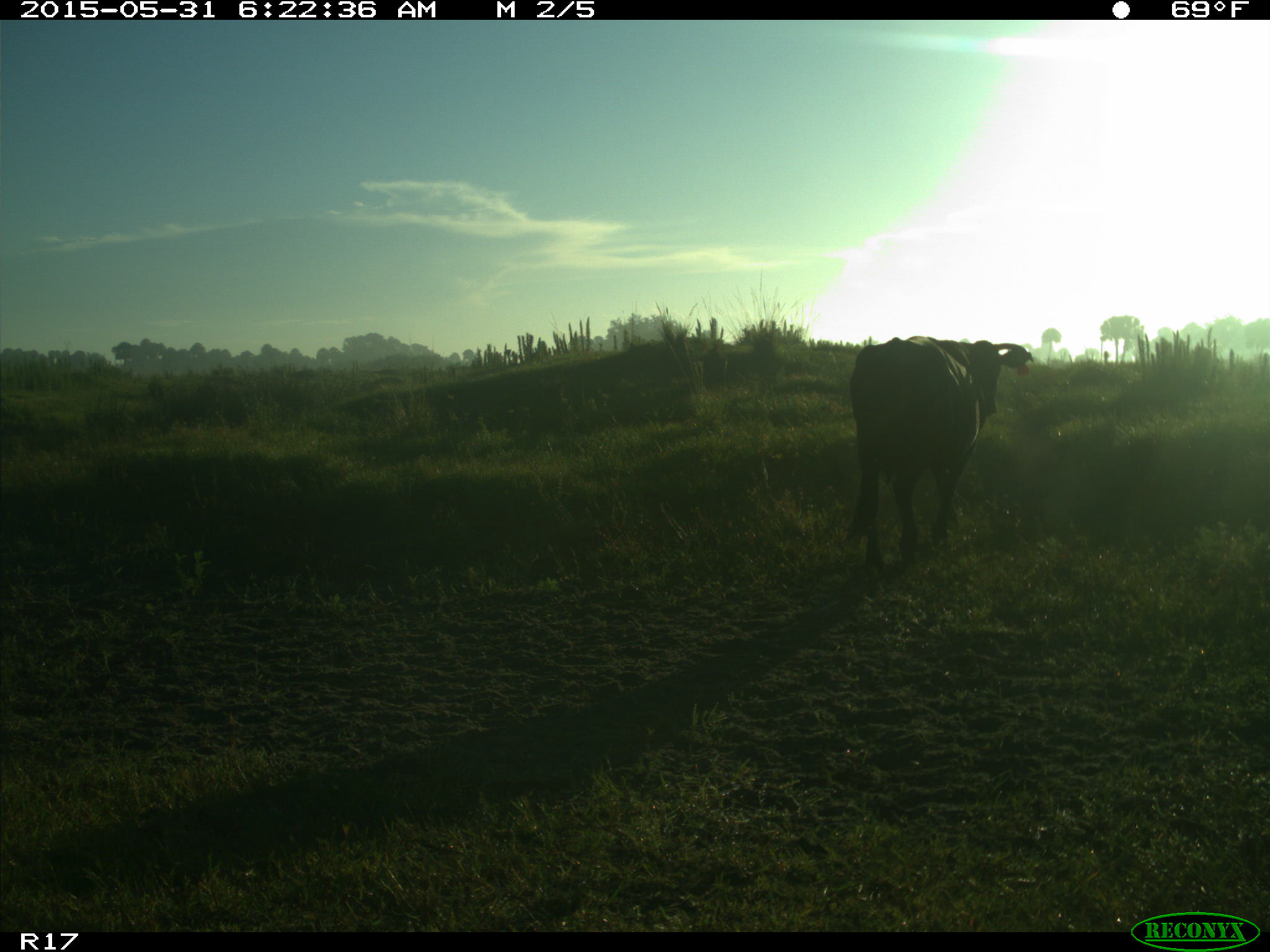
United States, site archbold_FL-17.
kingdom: Animalia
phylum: Chordata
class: Mammalia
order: Artiodactyla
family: Bovidae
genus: Bos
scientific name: Bos taurus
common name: domestic cow